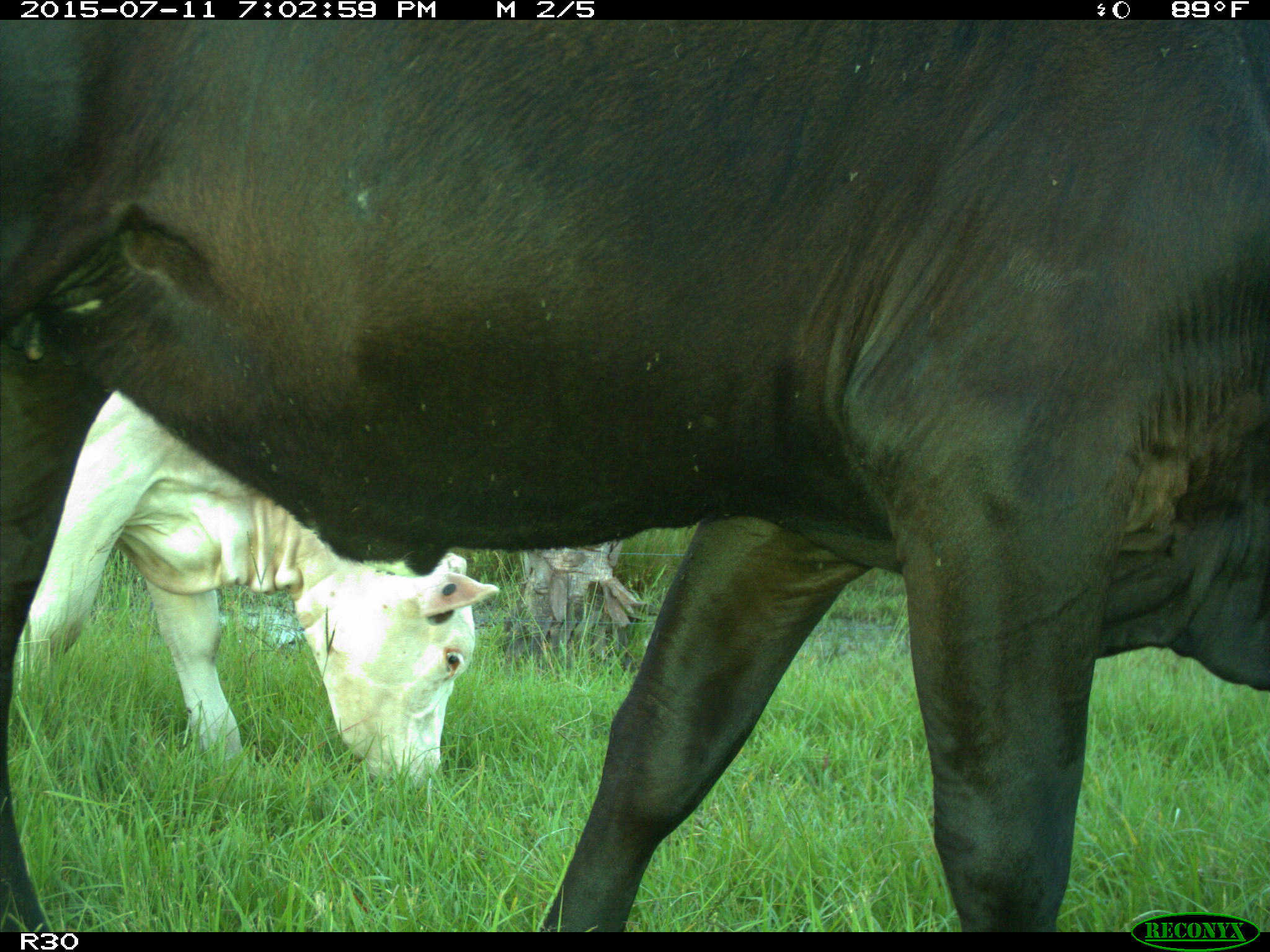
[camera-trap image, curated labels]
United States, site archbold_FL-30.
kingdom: Animalia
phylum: Chordata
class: Mammalia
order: Artiodactyla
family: Bovidae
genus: Bos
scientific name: Bos taurus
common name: domestic cow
Bos taurus (domestic cow).